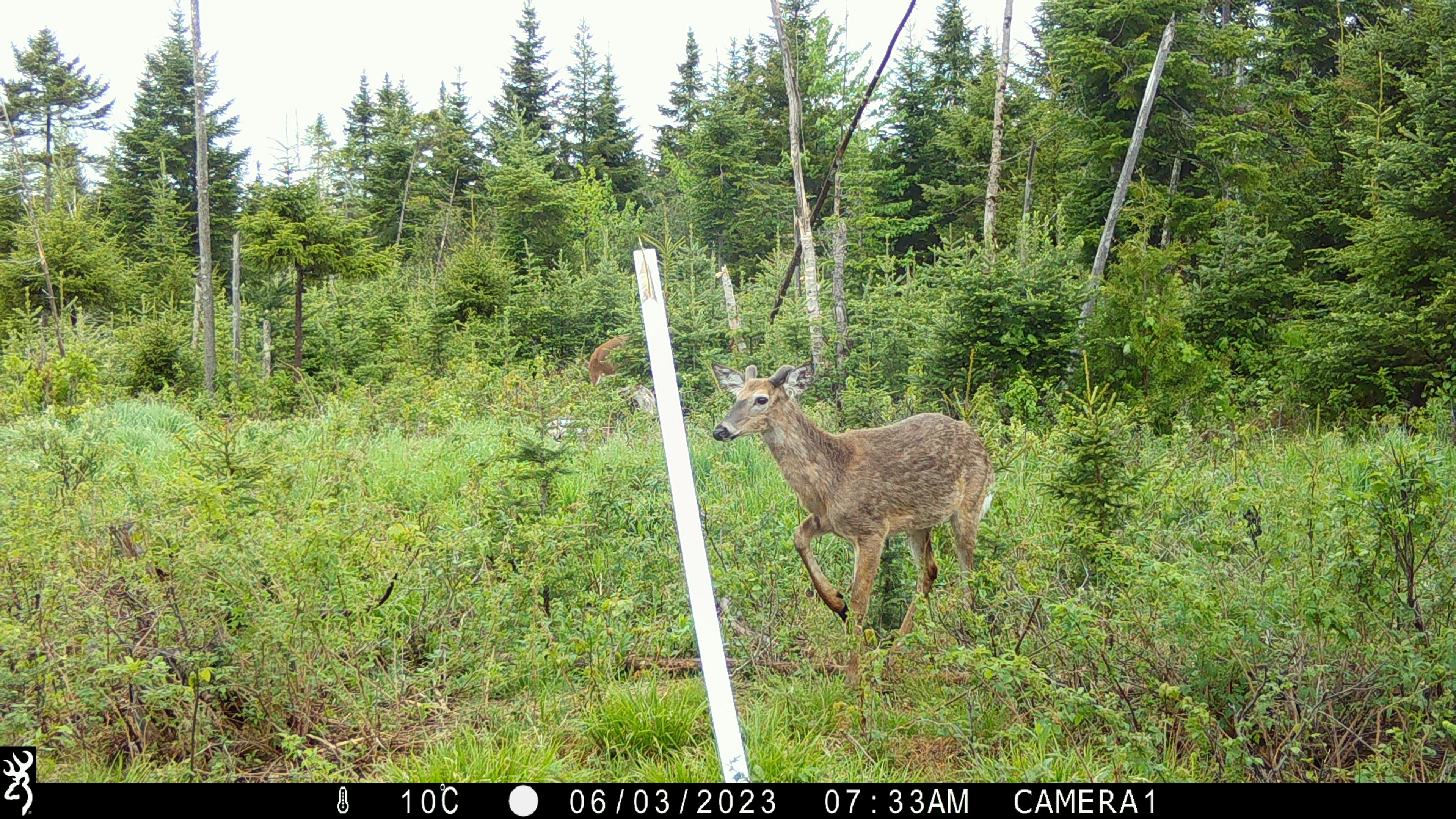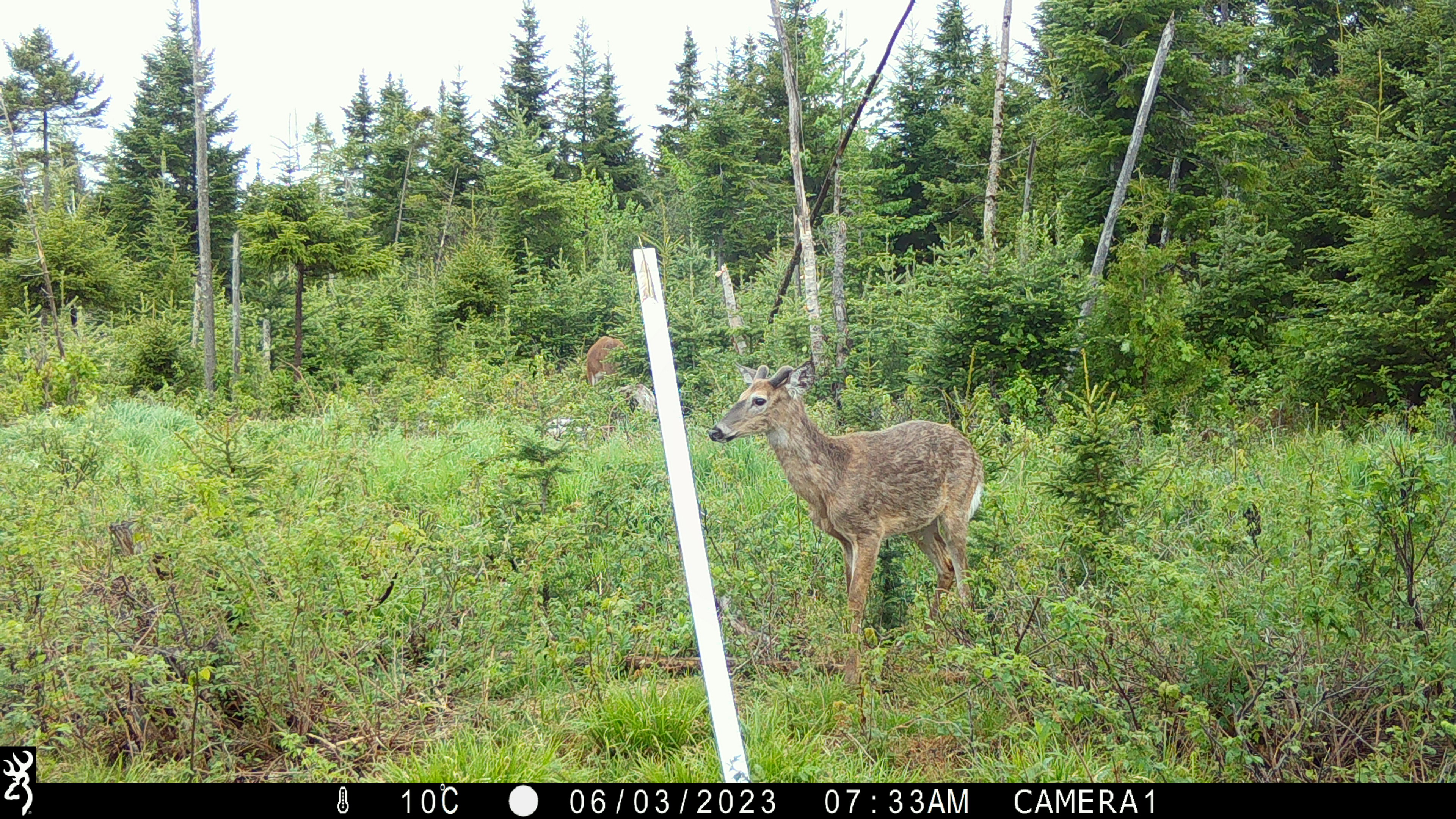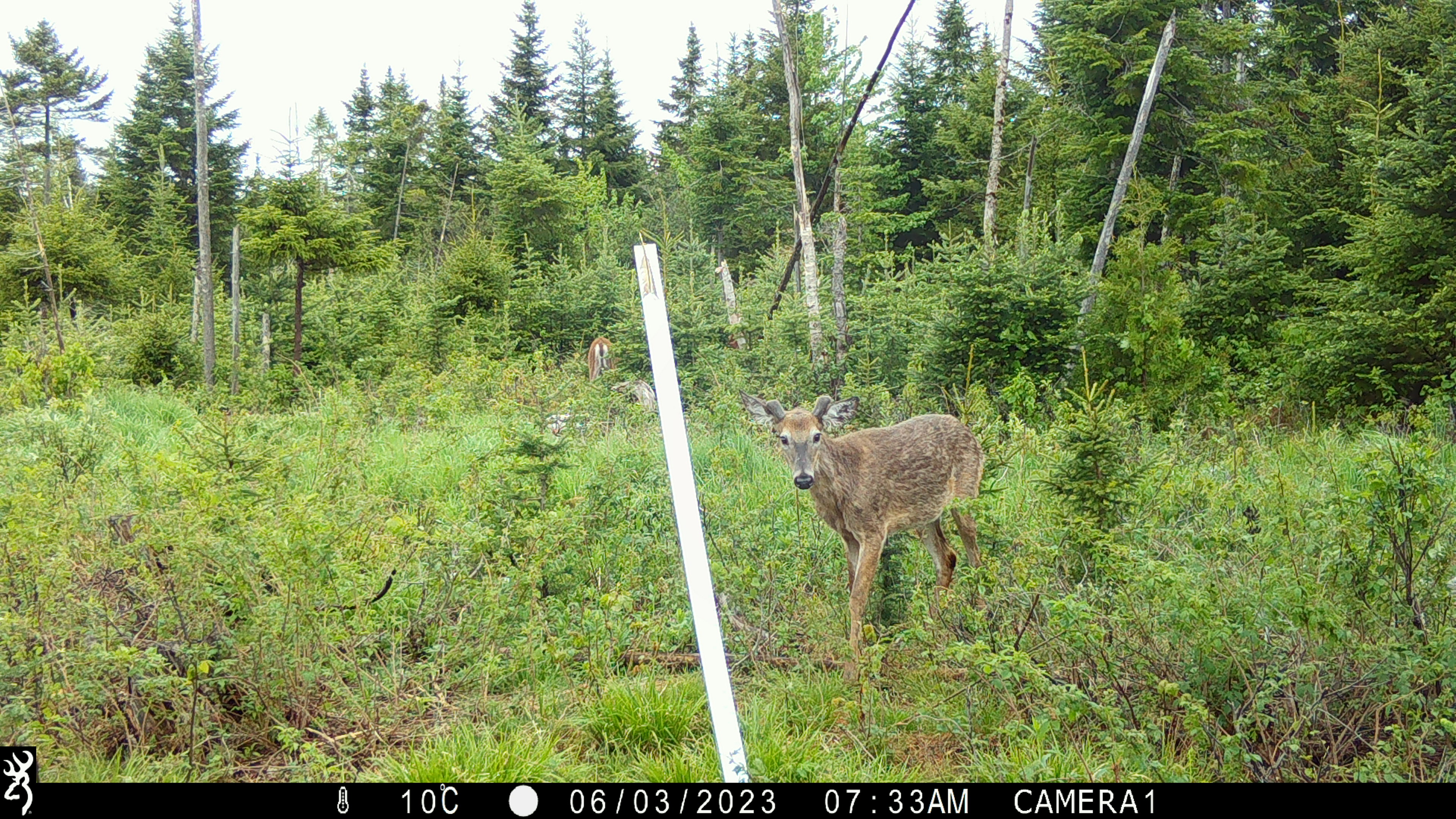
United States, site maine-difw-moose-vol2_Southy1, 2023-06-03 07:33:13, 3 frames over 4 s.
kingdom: Animalia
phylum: Chordata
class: Mammalia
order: Artiodactyla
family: Cervidae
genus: Odocoileus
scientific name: Odocoileus virginianus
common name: white-tailed deer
White-tailed deer (Odocoileus virginianus).